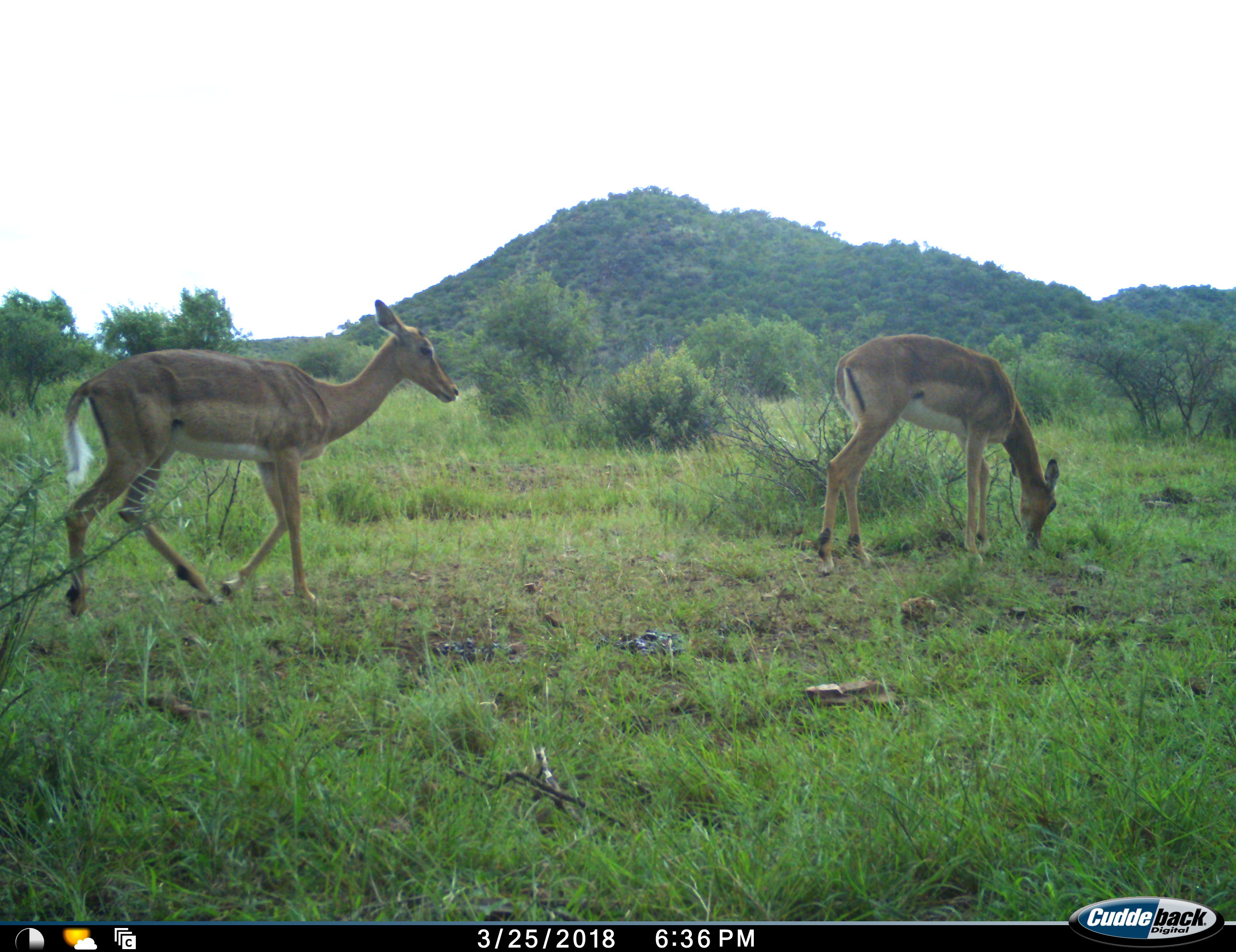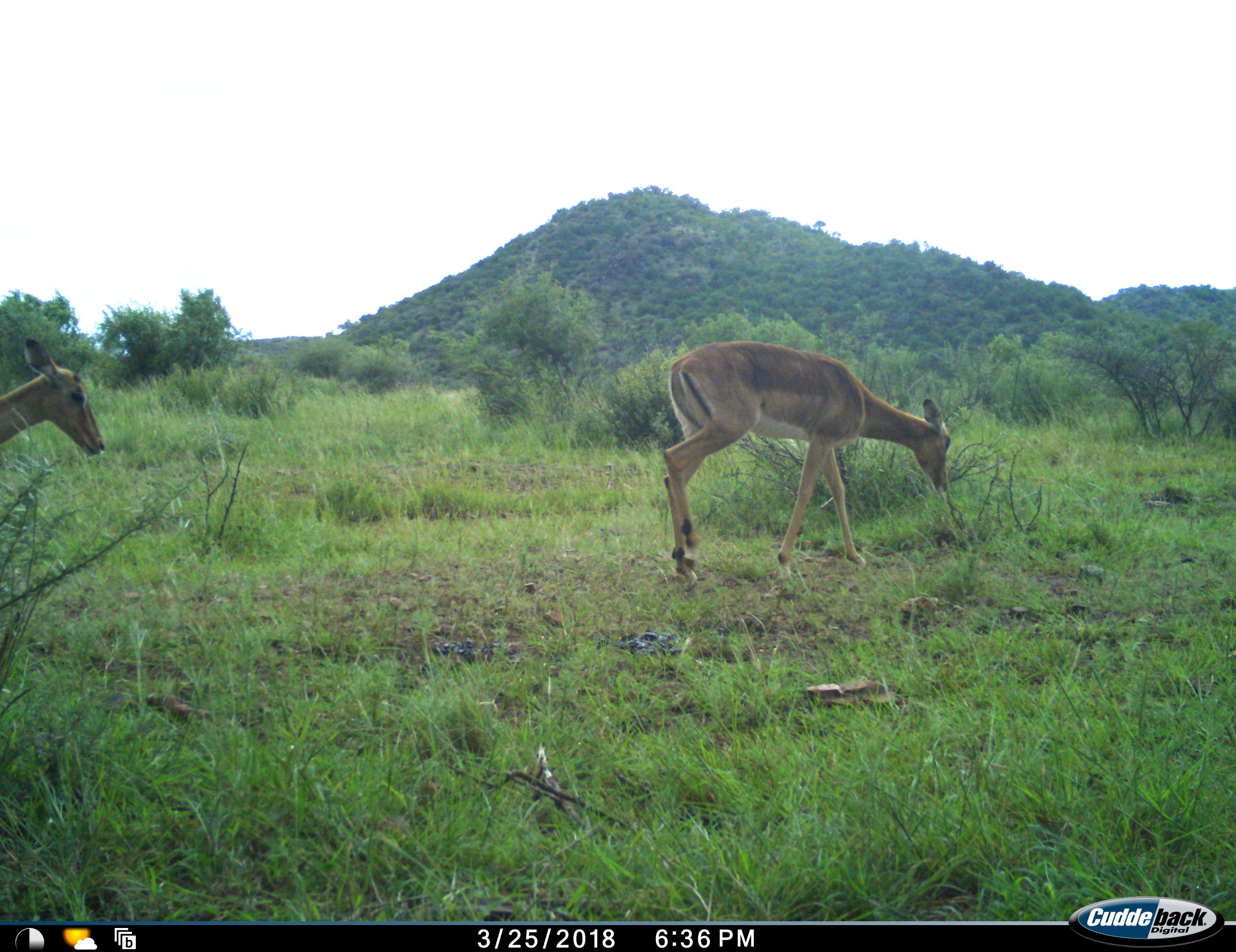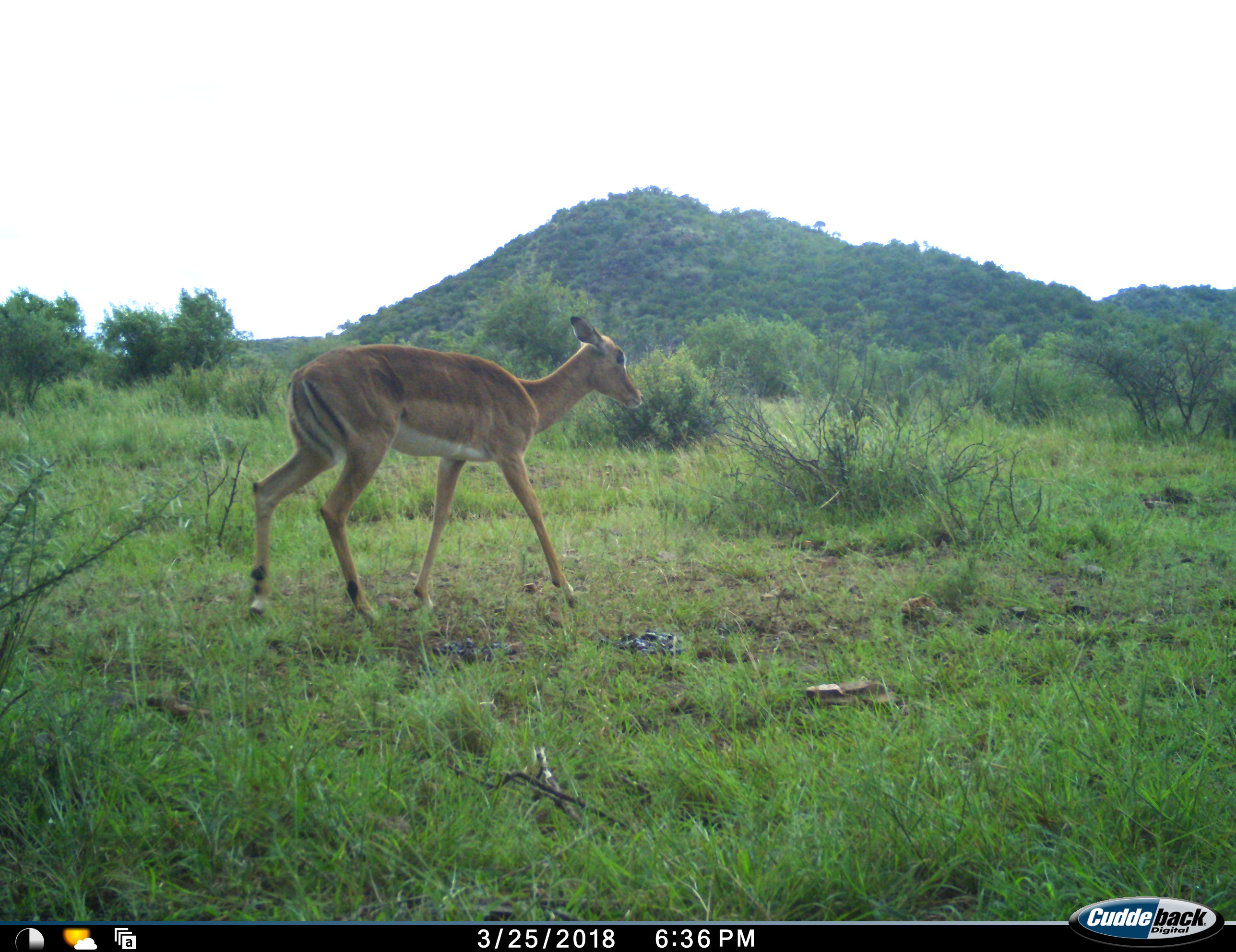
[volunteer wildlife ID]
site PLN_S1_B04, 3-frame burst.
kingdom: Animalia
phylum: Chordata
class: Mammalia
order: Artiodactyla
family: Bovidae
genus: Aepyceros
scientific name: Aepyceros melampus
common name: impala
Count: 2.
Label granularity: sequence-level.